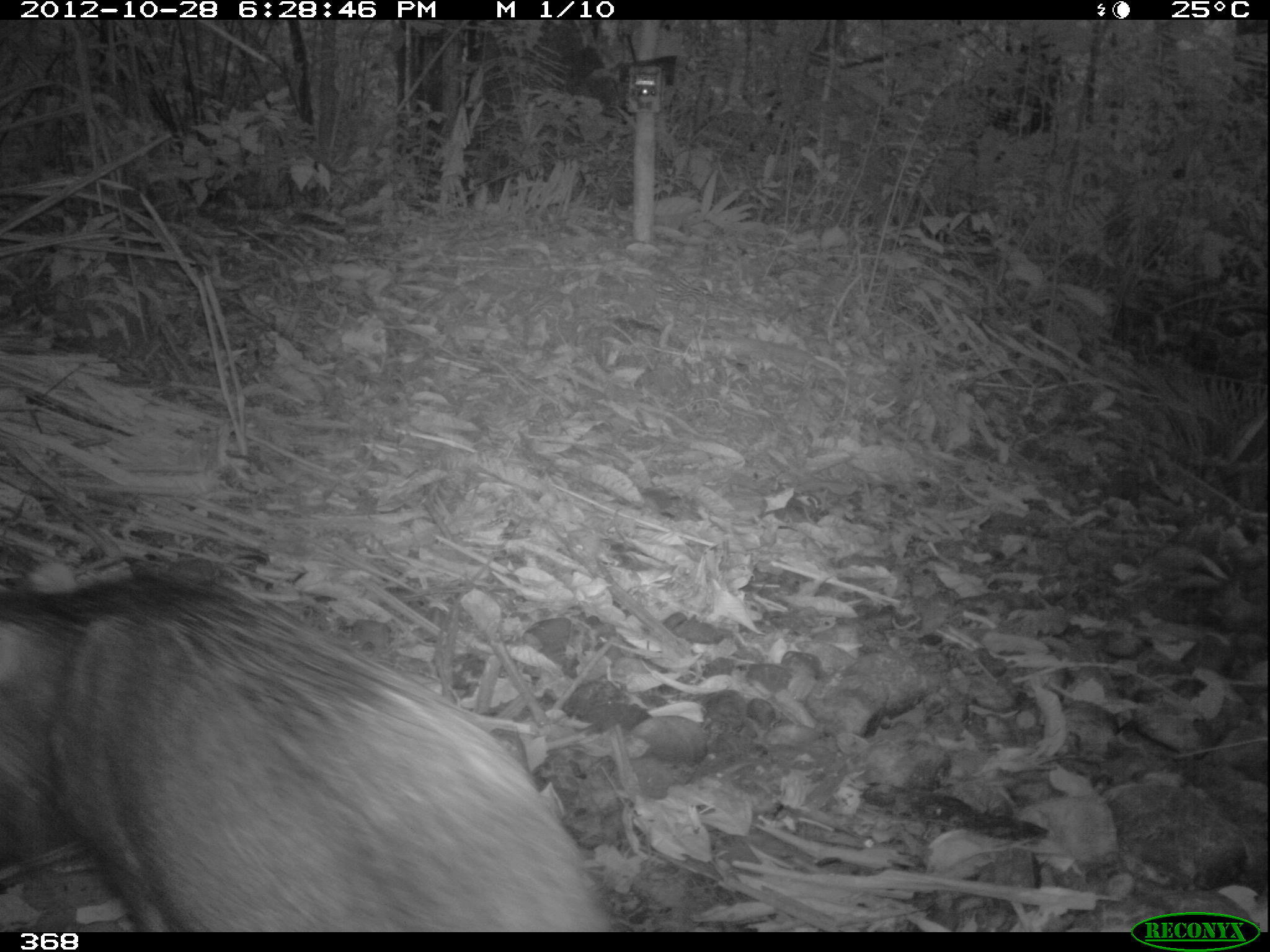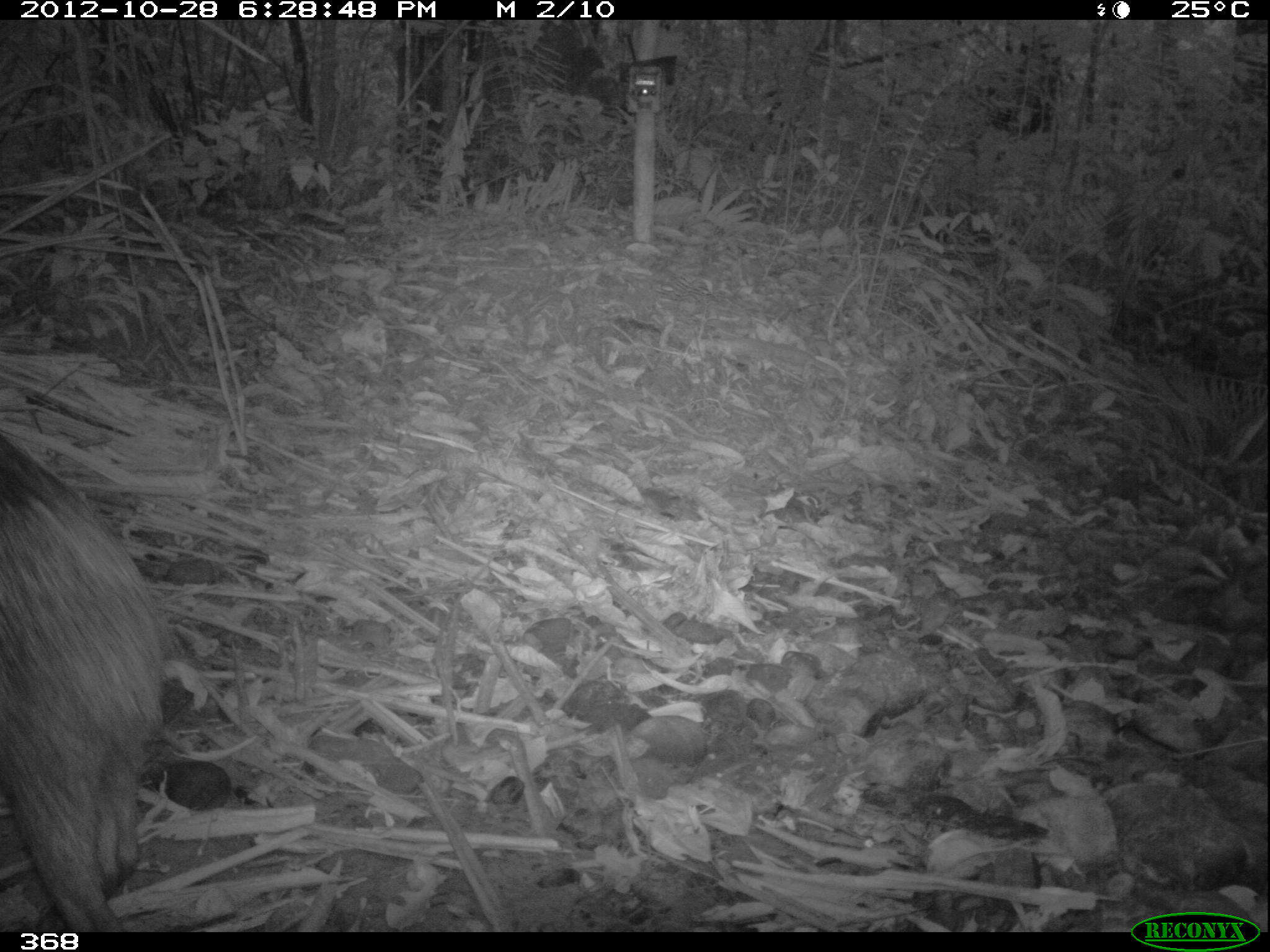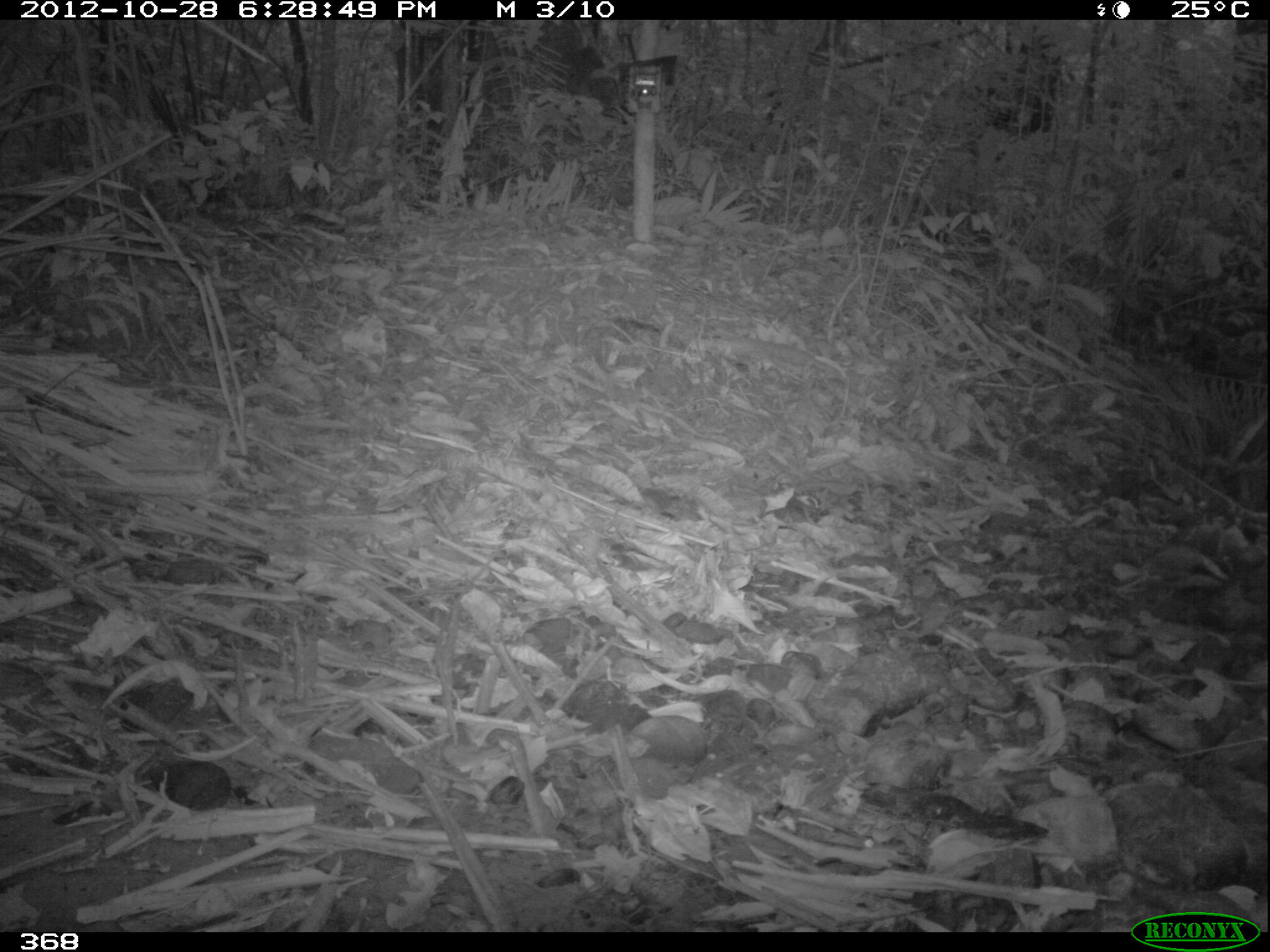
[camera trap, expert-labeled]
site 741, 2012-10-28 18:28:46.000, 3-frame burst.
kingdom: Animalia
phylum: Chordata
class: Mammalia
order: Artiodactyla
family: Tayassuidae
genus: Tayassu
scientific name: Tayassu pecari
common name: white-lipped peccary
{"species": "Tayassu pecari (white-lipped peccary)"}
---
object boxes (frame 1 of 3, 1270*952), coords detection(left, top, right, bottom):
tayassu pecari: detection(2, 573, 615, 932)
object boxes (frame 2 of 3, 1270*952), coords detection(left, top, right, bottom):
tayassu pecari: detection(0, 435, 178, 930)